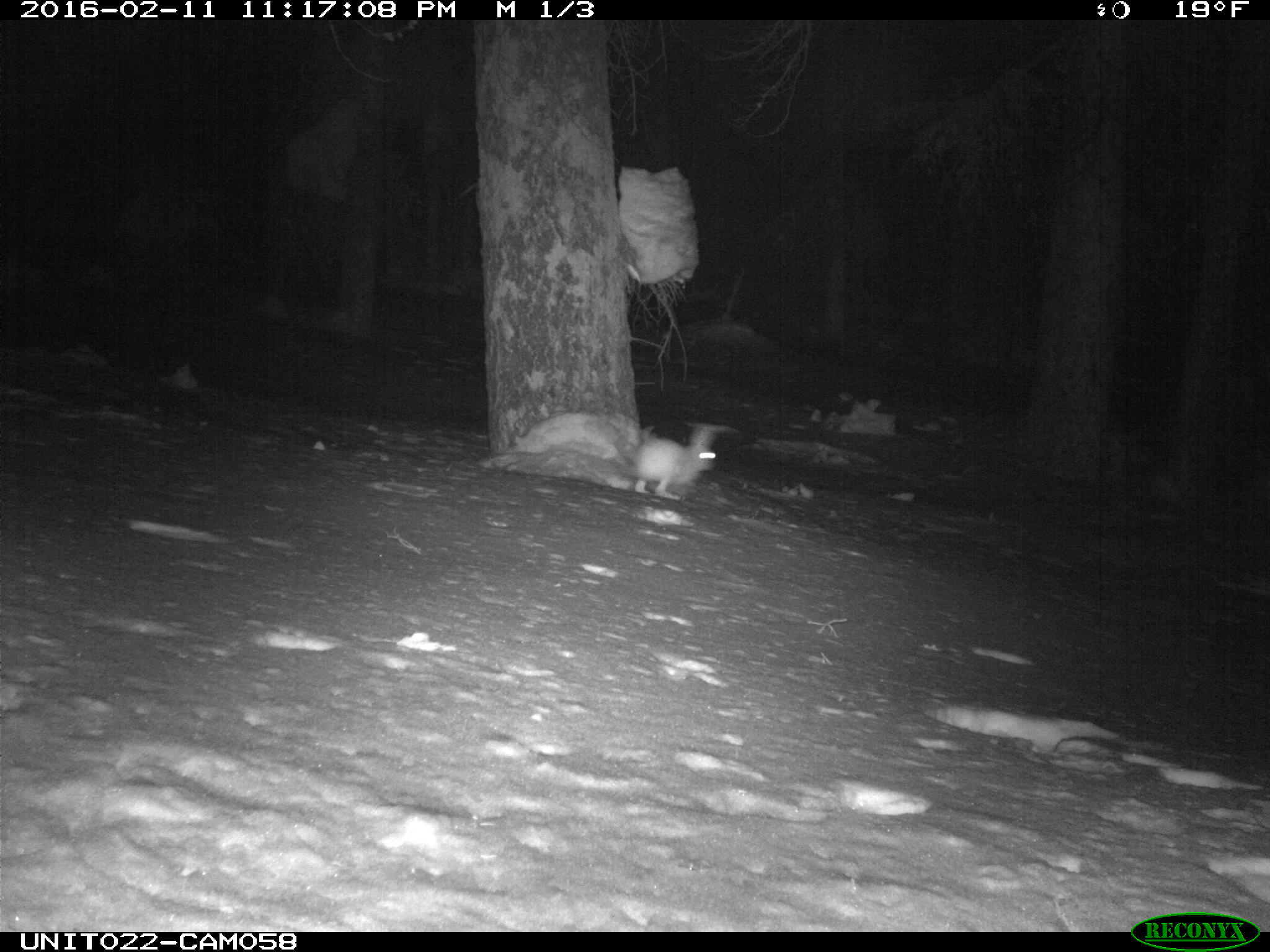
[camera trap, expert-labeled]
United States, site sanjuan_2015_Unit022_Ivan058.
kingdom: Animalia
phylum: Chordata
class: Mammalia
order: Lagomorpha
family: Leporidae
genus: Lepus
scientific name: Lepus americanus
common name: snowshoe hare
Lepus americanus (snowshoe hare).